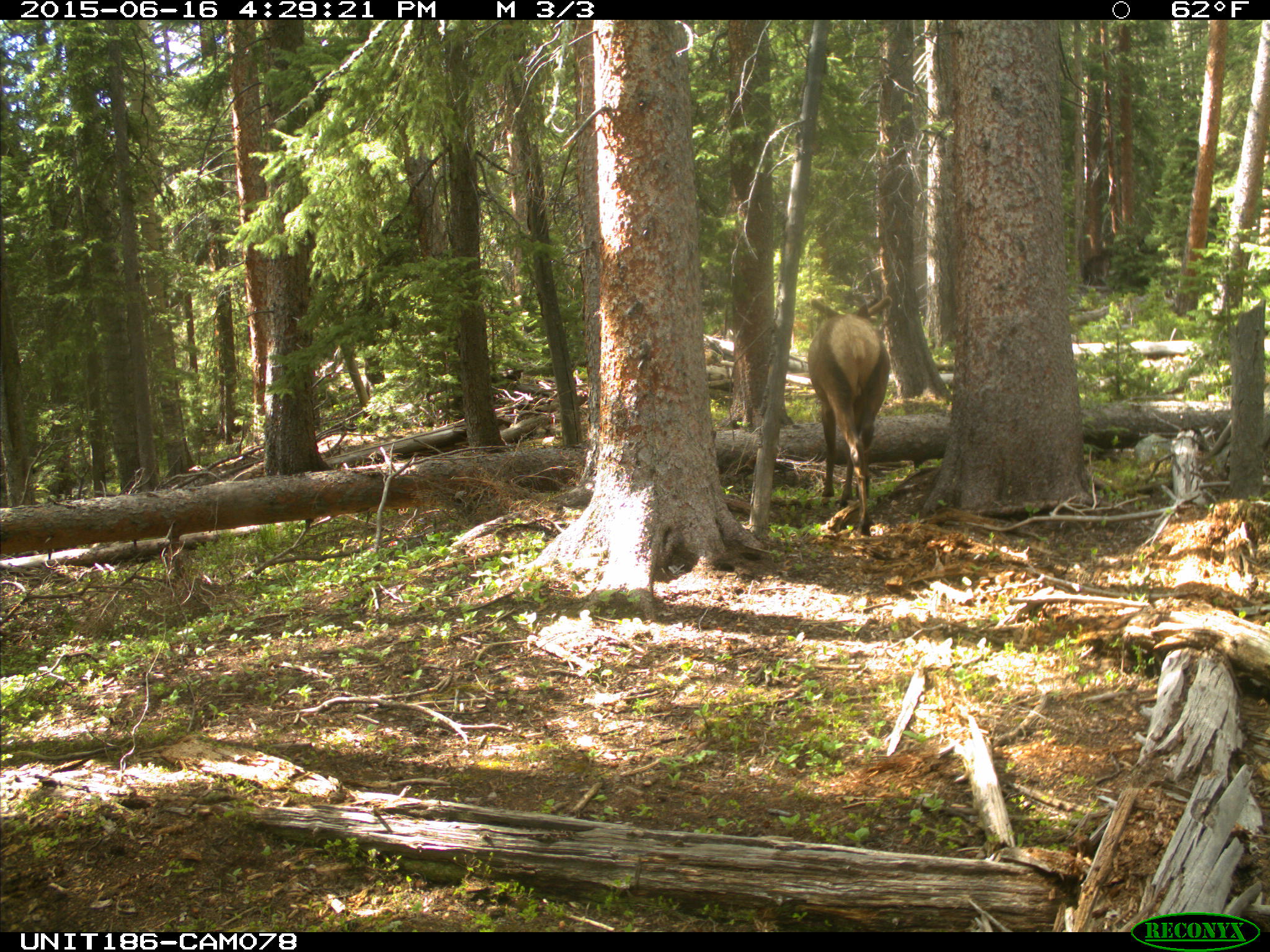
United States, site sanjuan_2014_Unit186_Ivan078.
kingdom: Animalia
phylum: Chordata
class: Mammalia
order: Artiodactyla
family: Cervidae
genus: Cervus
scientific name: Cervus elaphus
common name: red deer